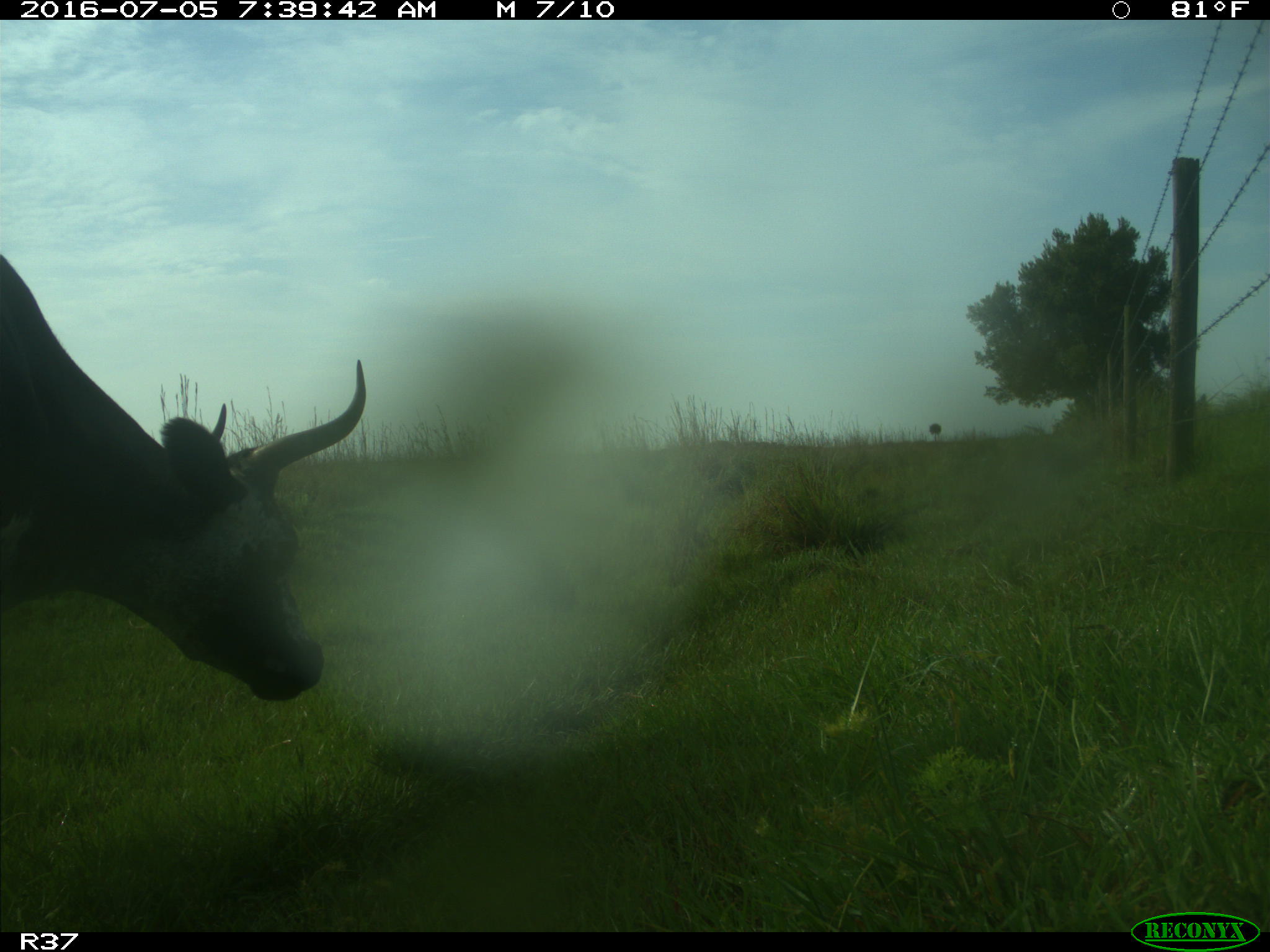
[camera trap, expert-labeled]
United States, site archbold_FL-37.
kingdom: Animalia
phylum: Chordata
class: Mammalia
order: Artiodactyla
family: Bovidae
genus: Bos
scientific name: Bos taurus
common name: domestic cow